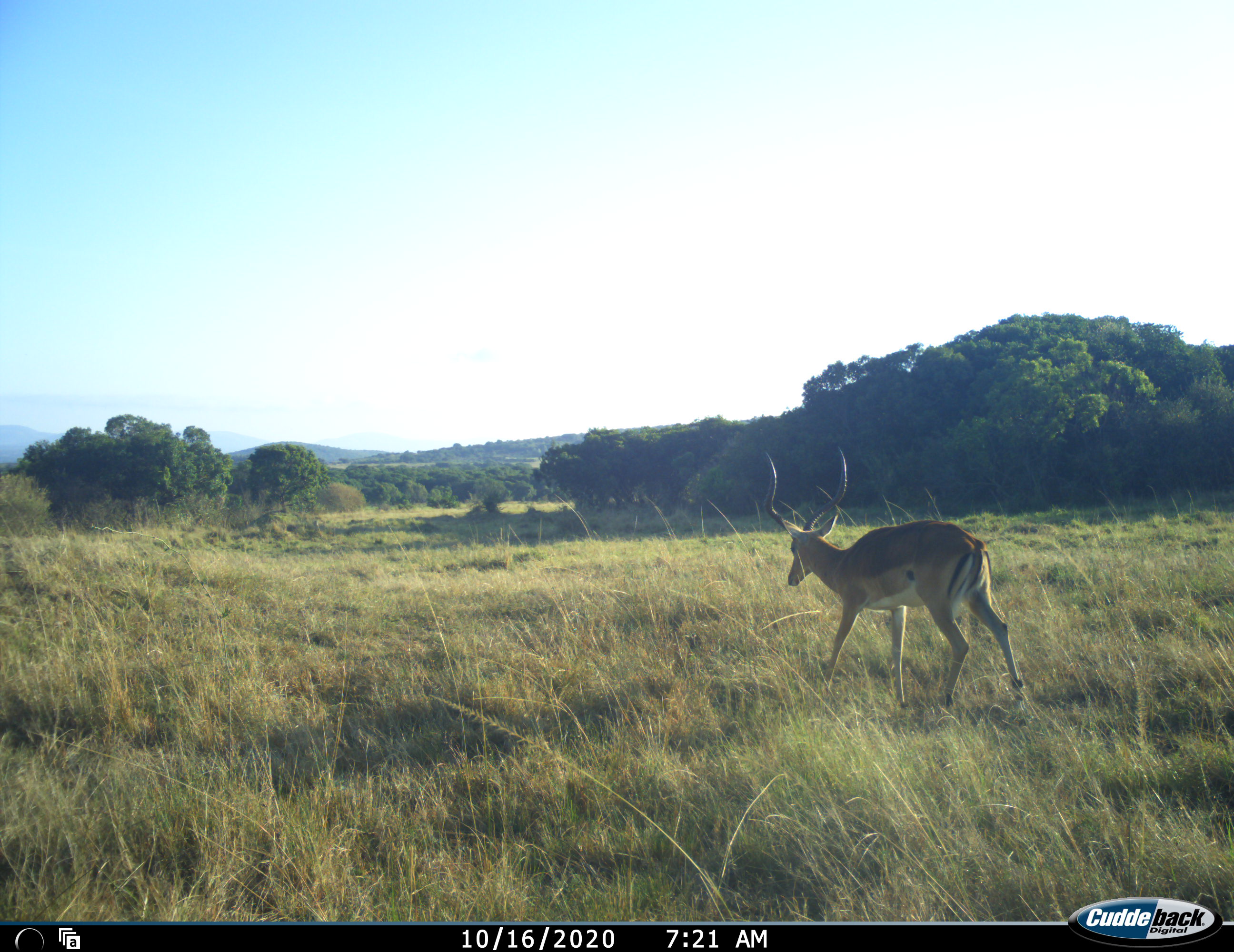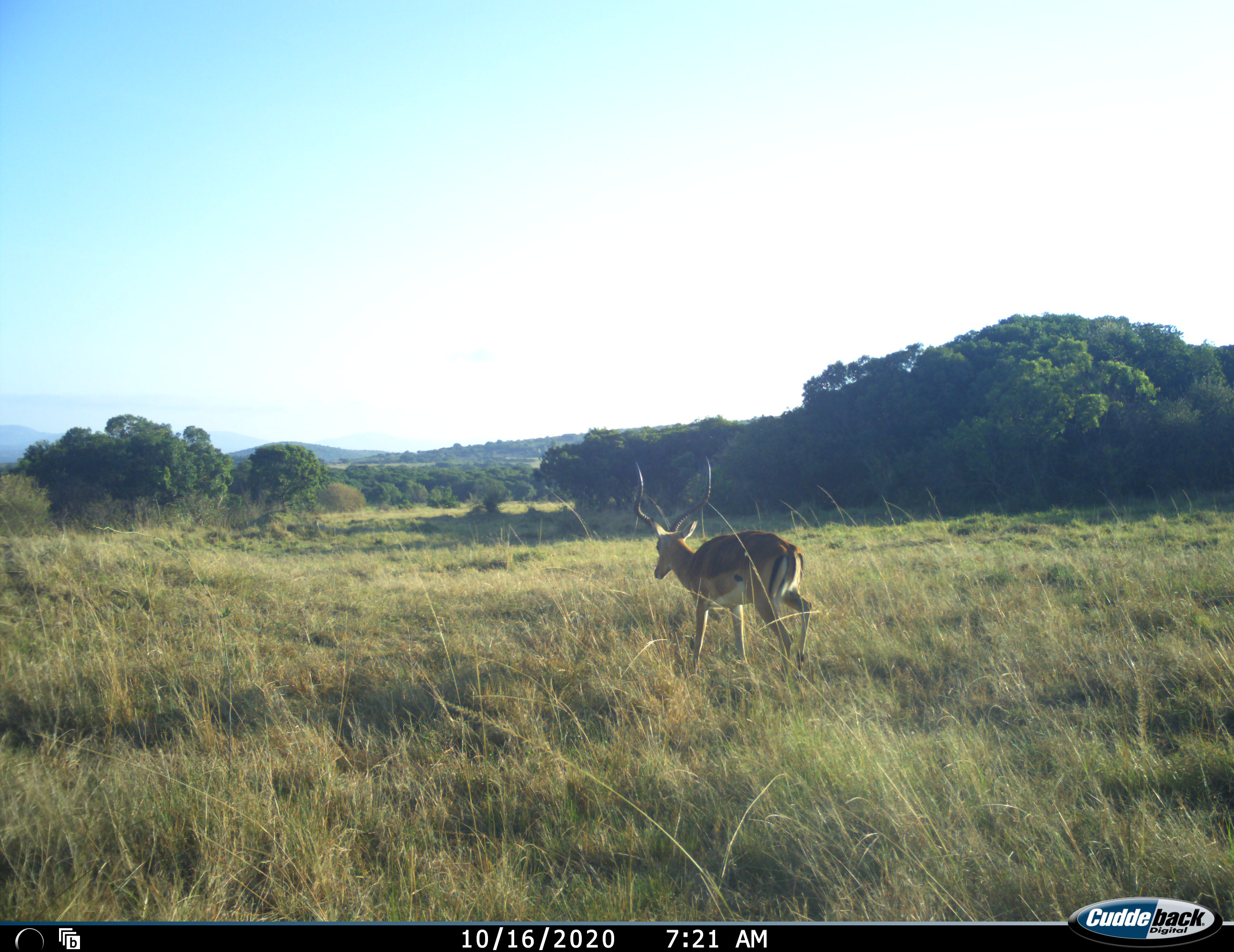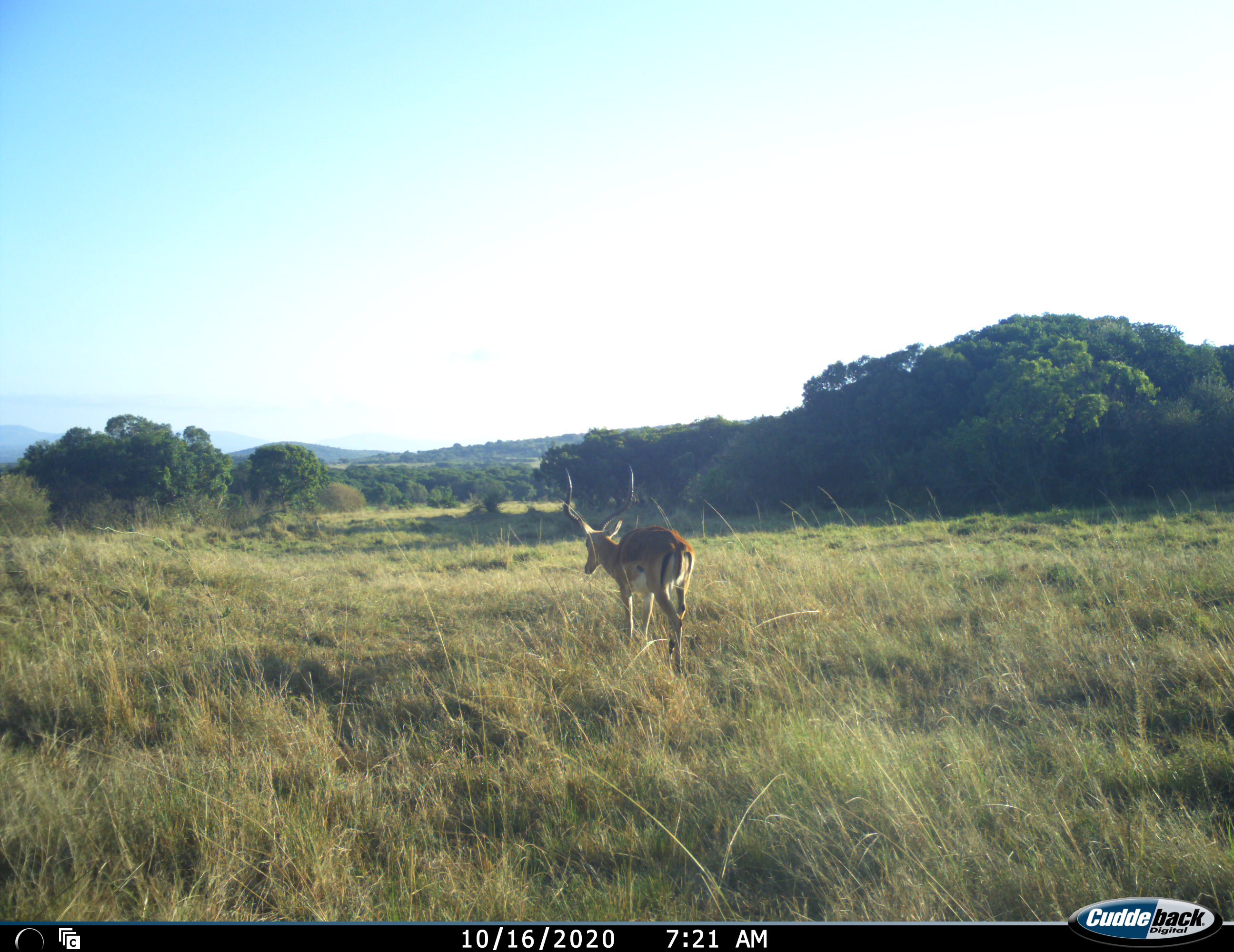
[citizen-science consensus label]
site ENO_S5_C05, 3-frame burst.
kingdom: Animalia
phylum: Chordata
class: Mammalia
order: Artiodactyla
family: Bovidae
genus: Aepyceros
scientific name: Aepyceros melampus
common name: impala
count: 1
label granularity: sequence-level